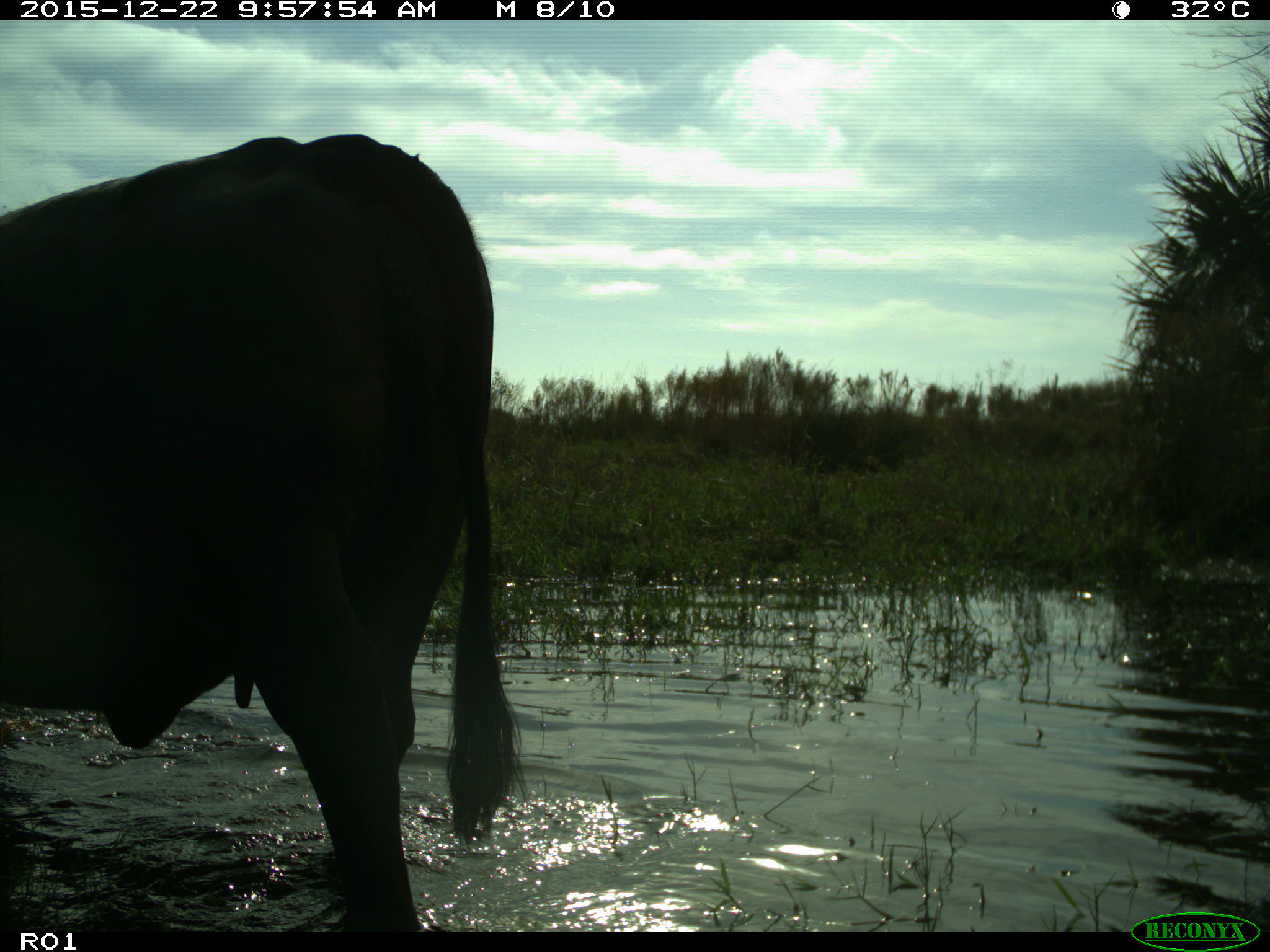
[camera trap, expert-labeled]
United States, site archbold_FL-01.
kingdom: Animalia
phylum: Chordata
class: Mammalia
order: Artiodactyla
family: Bovidae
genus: Bos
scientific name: Bos taurus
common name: domestic cow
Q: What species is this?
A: Bos taurus (domestic cow).